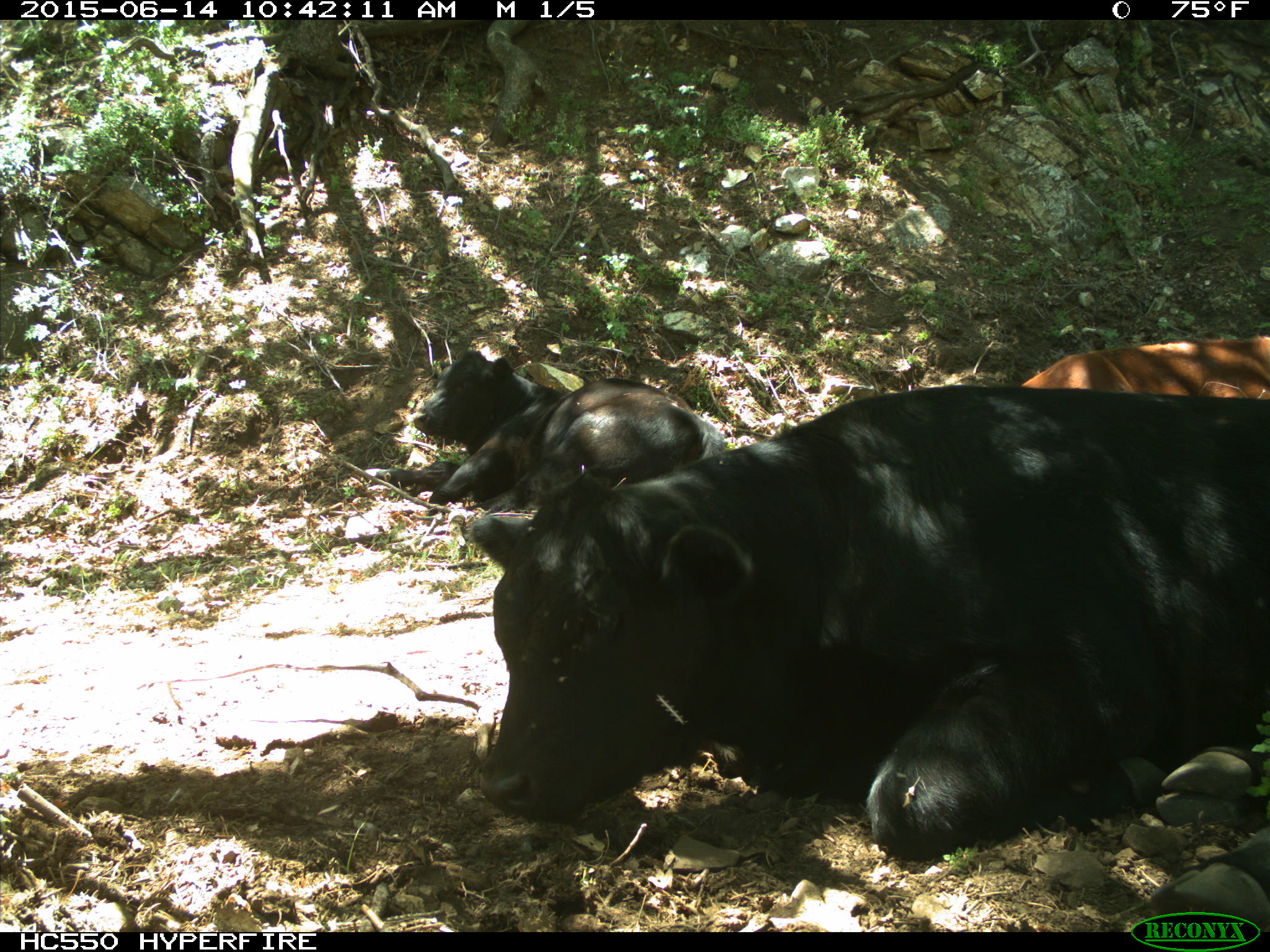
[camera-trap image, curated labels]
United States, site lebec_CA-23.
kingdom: Animalia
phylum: Chordata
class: Mammalia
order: Artiodactyla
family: Bovidae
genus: Bos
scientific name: Bos taurus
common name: domestic cow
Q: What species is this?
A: Bos taurus (domestic cow).